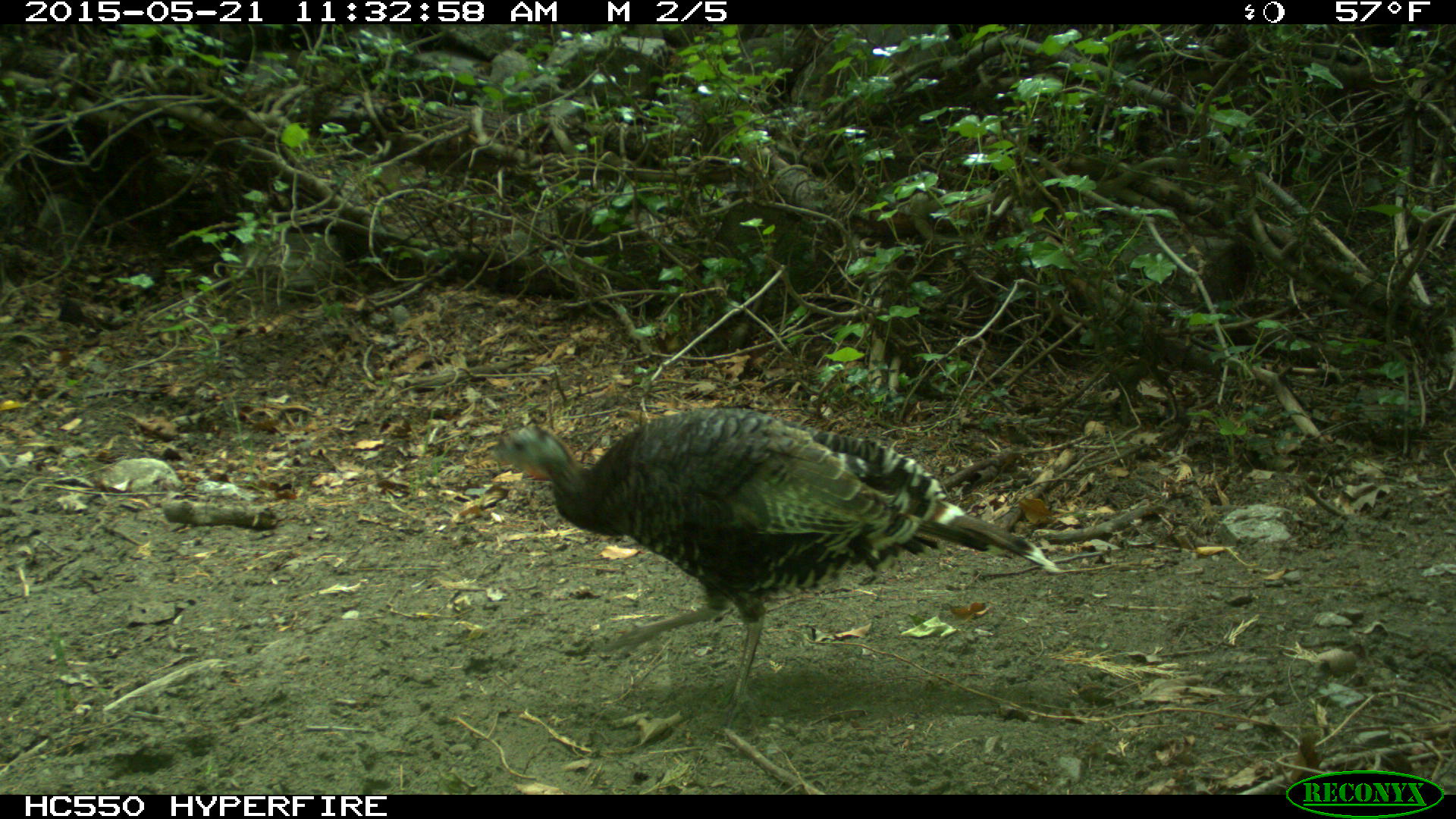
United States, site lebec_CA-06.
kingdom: Animalia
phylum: Chordata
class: Aves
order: Galliformes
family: Phasianidae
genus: Meleagris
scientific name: Meleagris gallopavo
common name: wild turkey